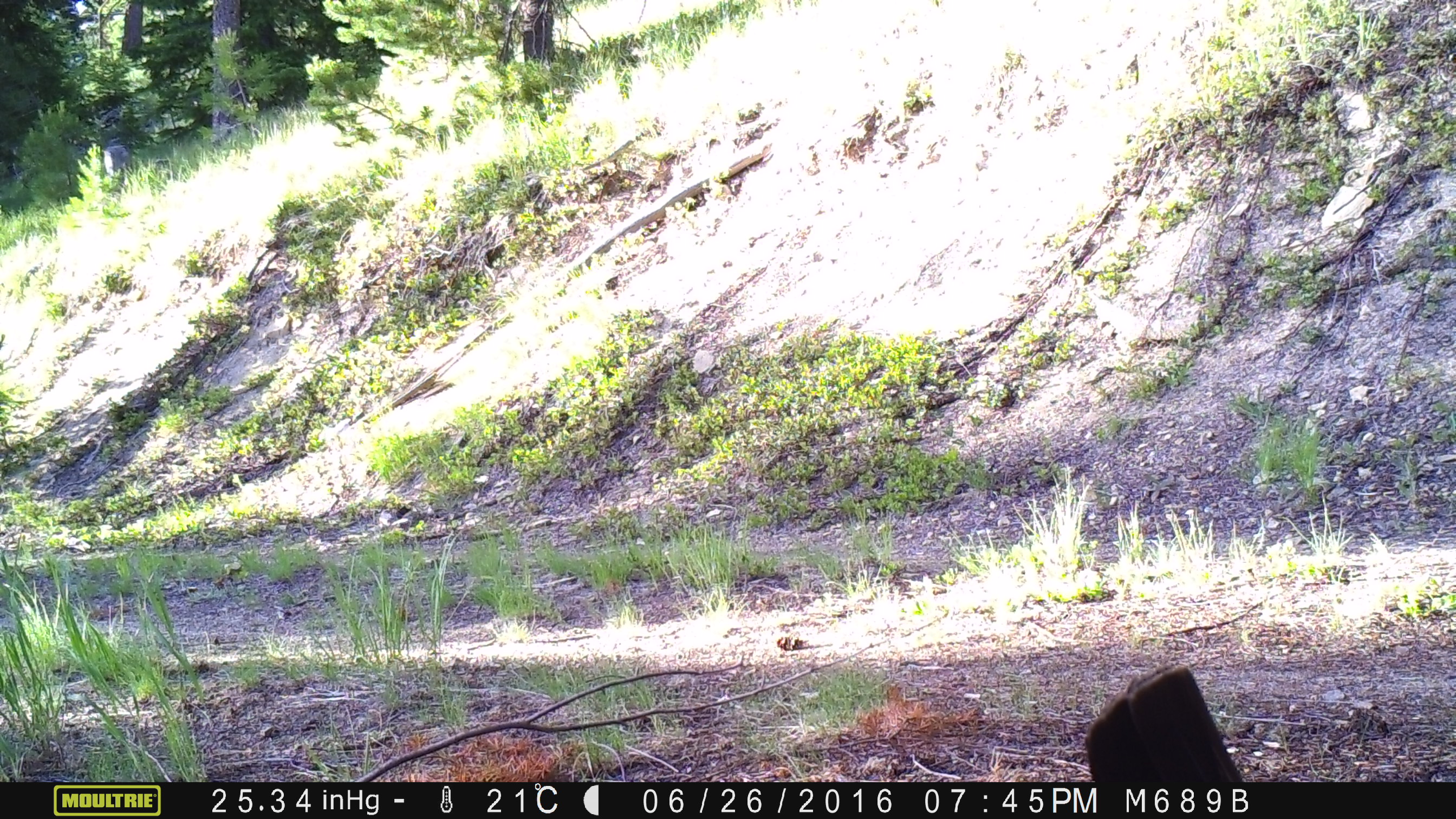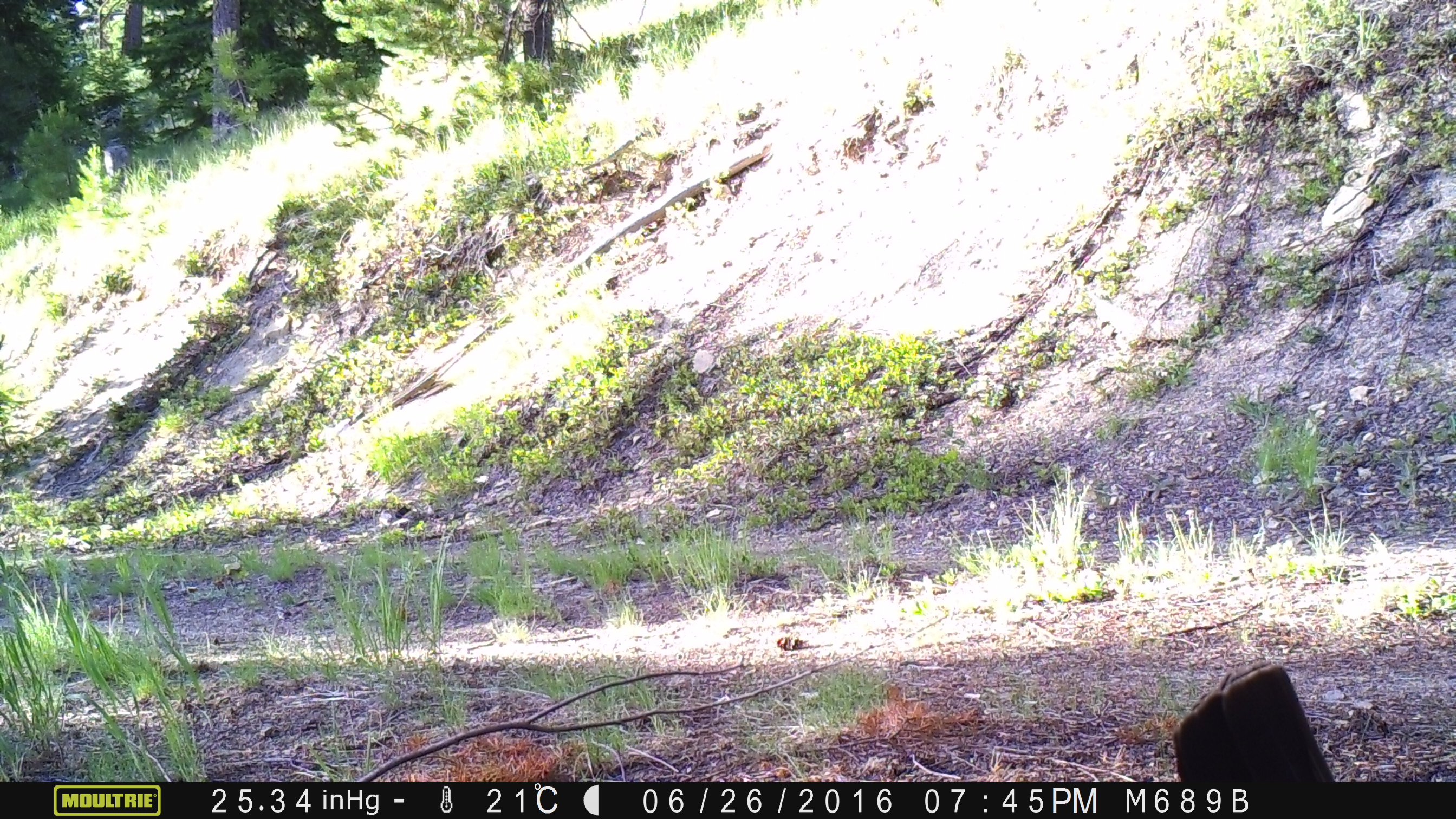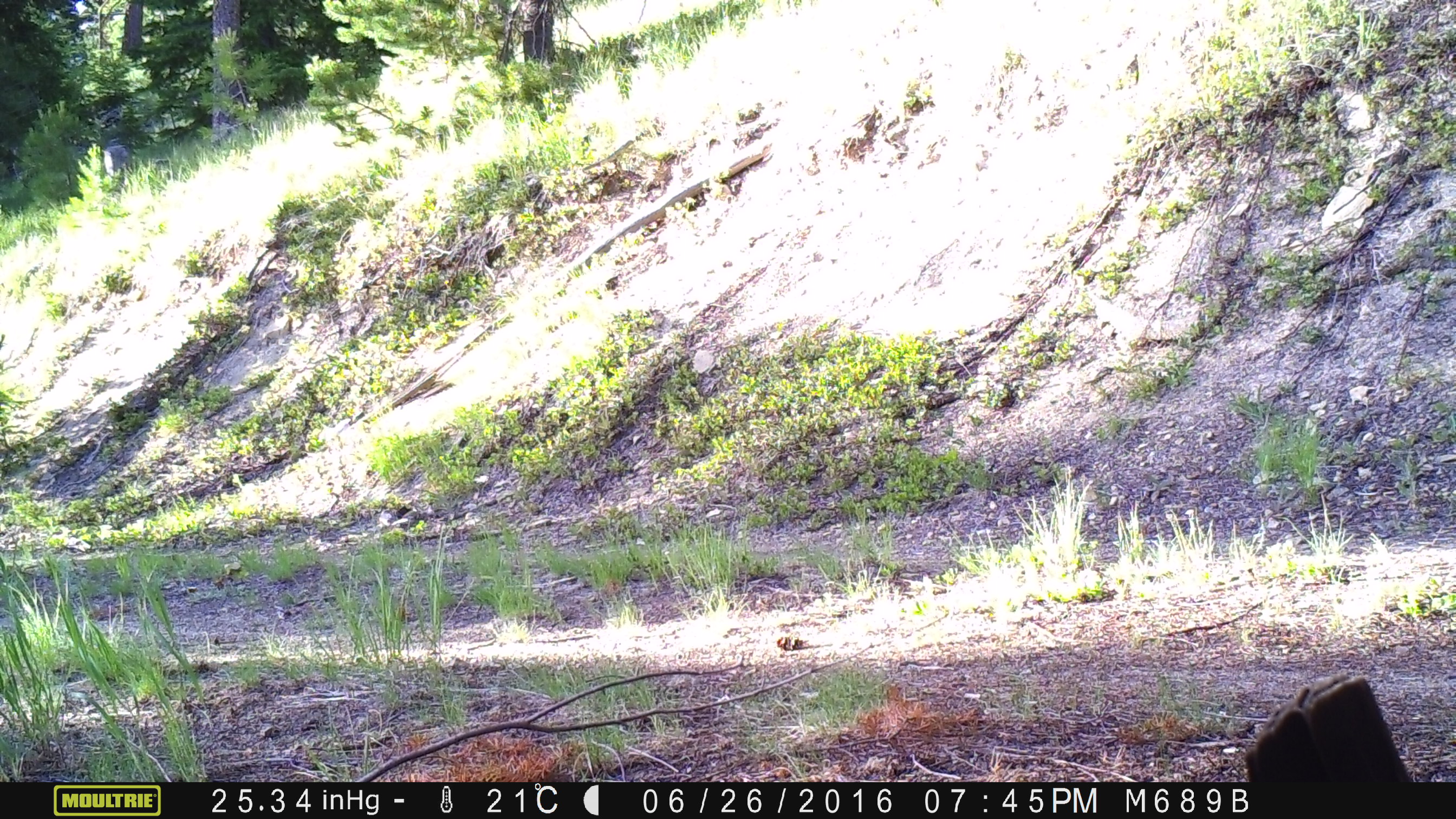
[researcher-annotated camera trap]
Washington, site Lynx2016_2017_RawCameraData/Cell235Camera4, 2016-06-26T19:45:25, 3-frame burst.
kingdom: Animalia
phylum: Chordata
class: Aves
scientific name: Aves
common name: birds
Aves (birds). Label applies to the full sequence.